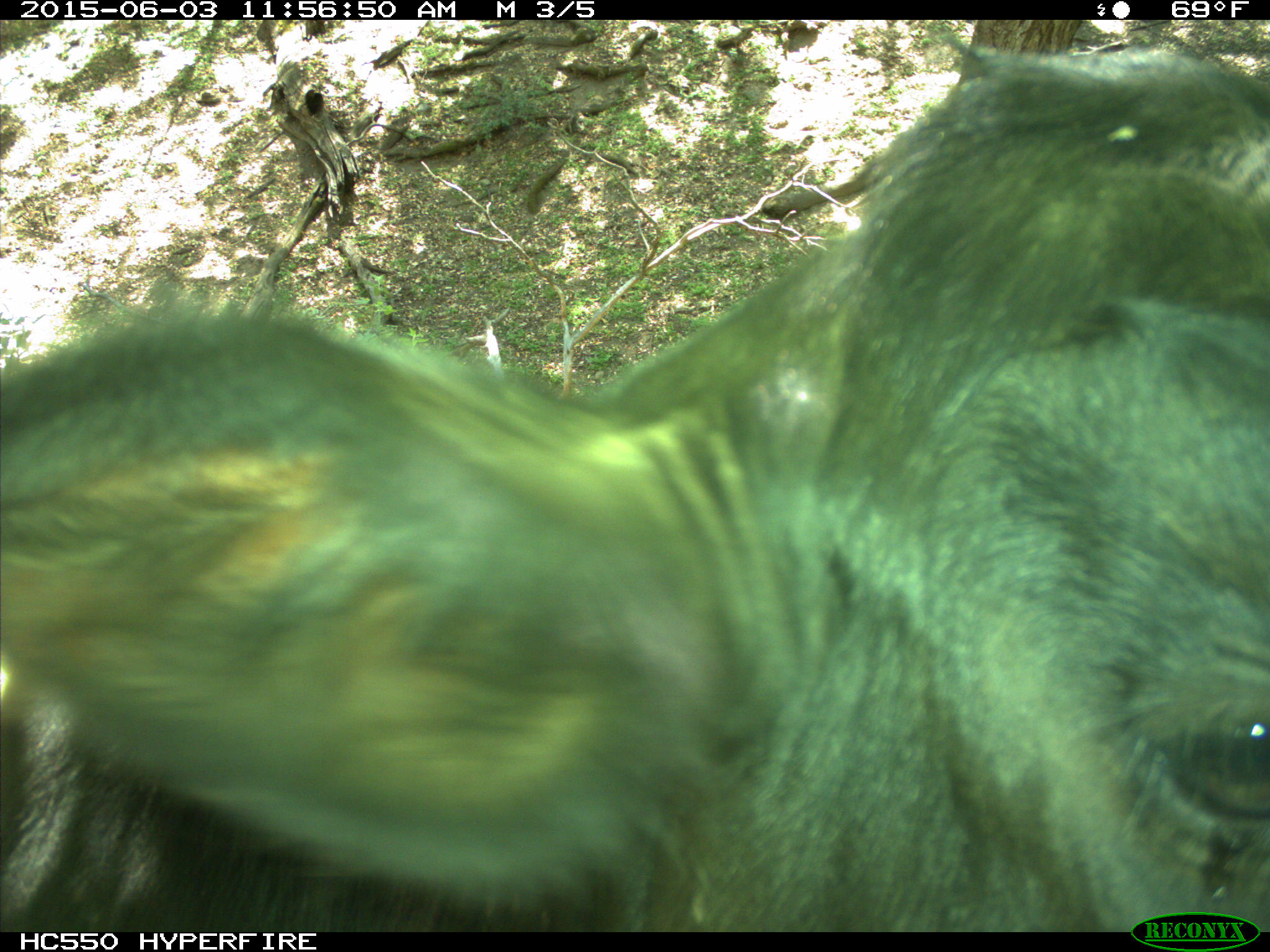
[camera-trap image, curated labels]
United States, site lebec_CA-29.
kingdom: Animalia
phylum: Chordata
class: Mammalia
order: Artiodactyla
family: Bovidae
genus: Bos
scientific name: Bos taurus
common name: domestic cow